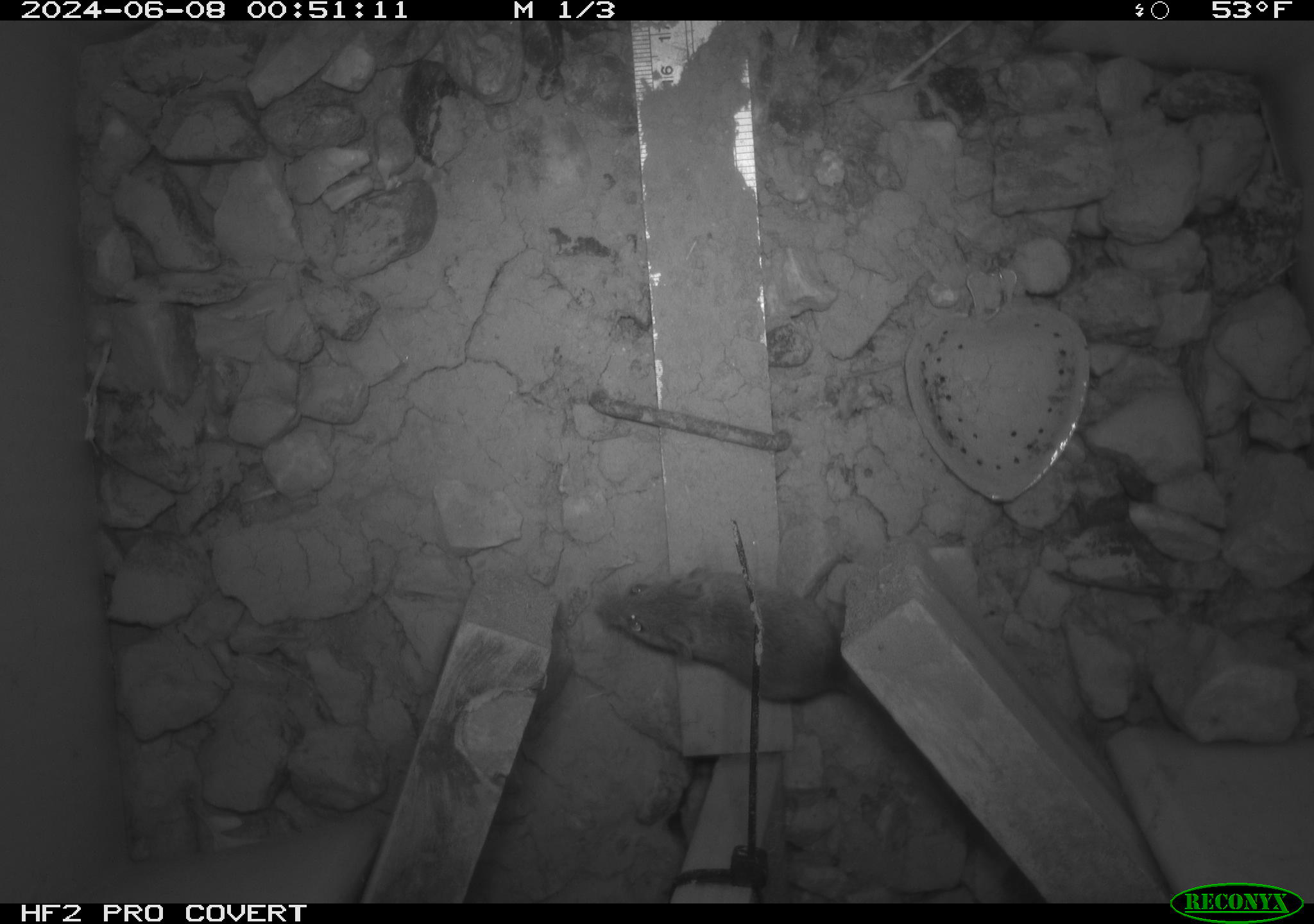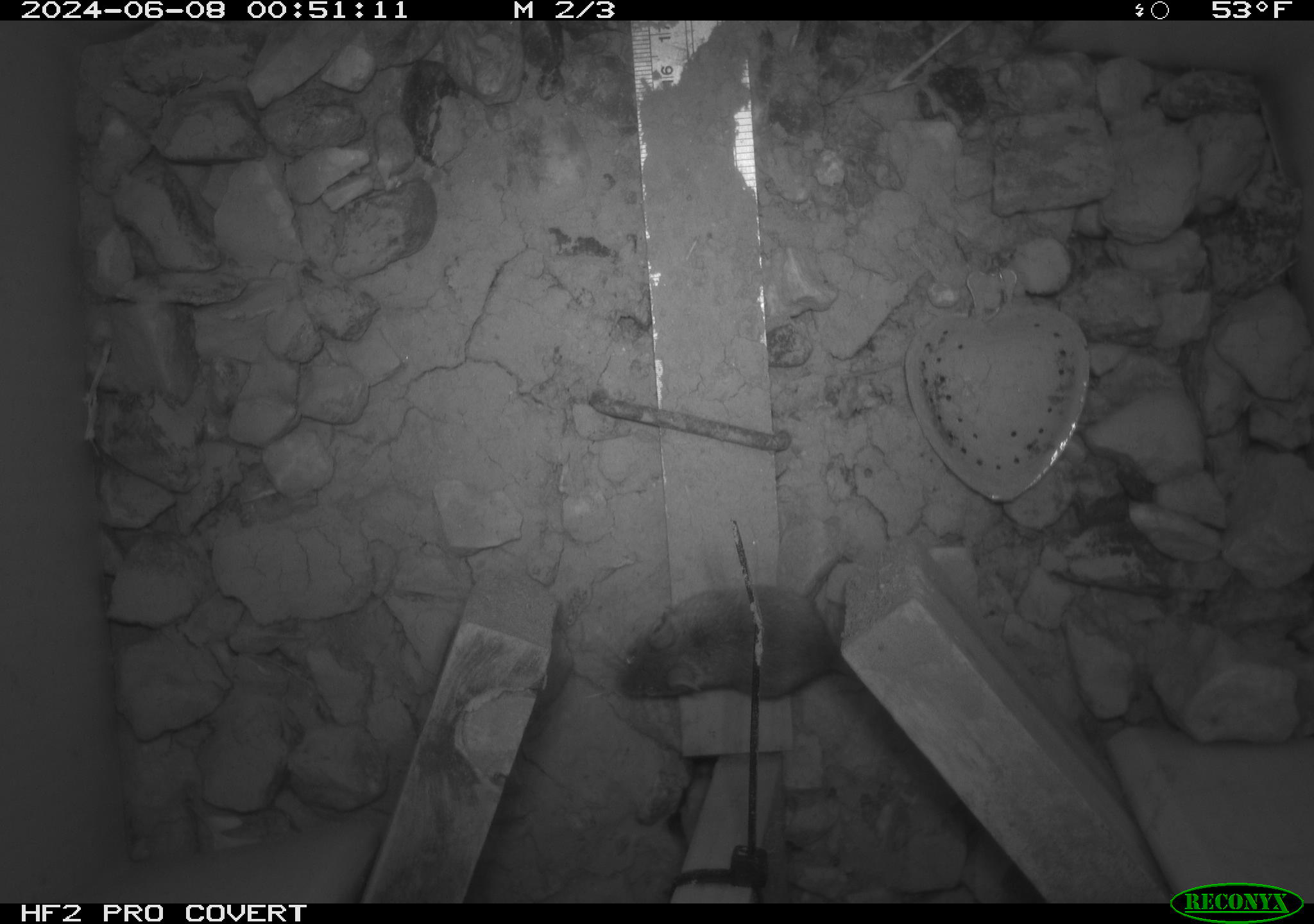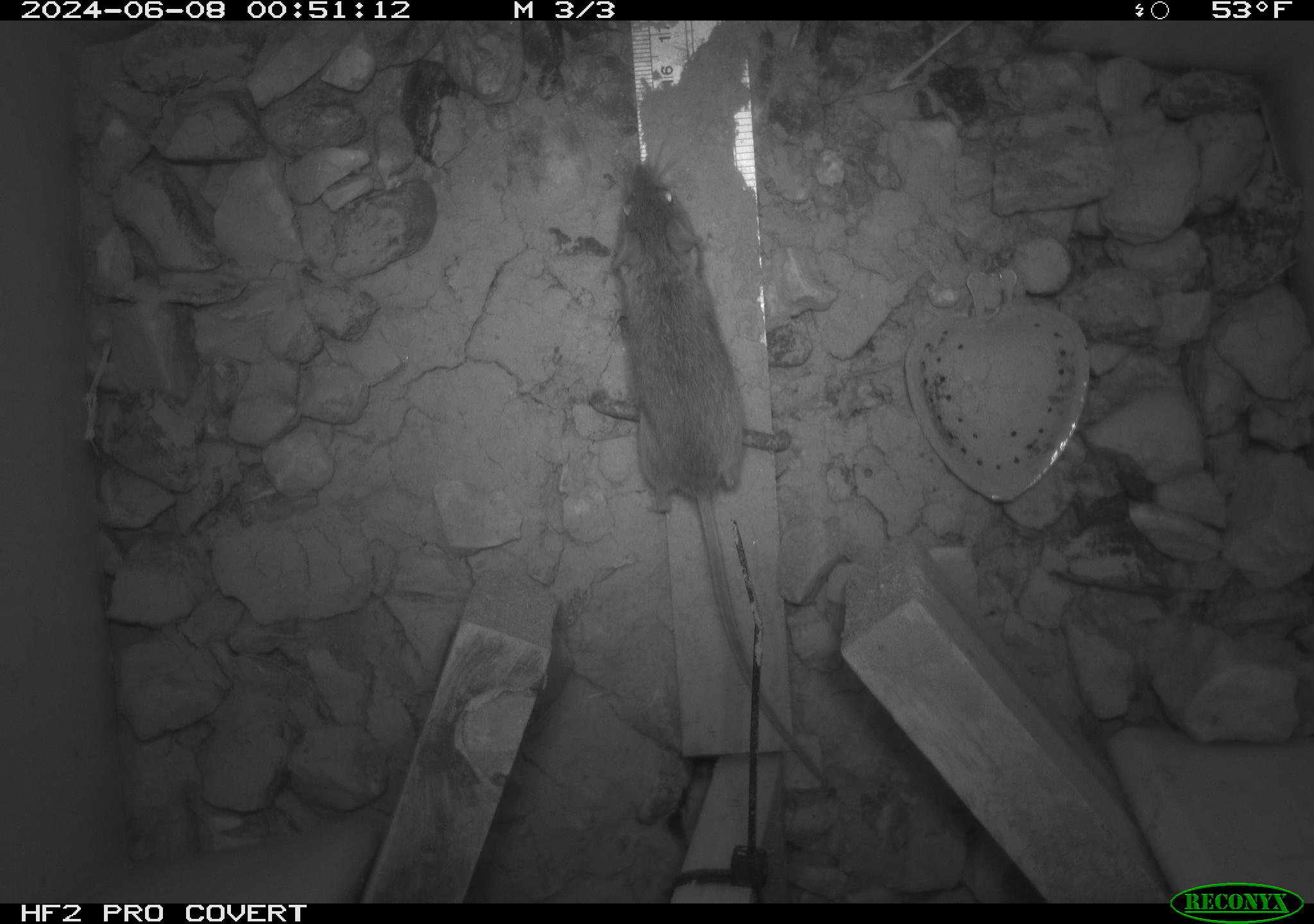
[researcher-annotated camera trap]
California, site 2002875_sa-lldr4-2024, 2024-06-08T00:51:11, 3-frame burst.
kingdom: Animalia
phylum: Chordata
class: Mammalia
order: Rodentia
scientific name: Rodentia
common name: mouse species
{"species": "mouse species (Rodentia)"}